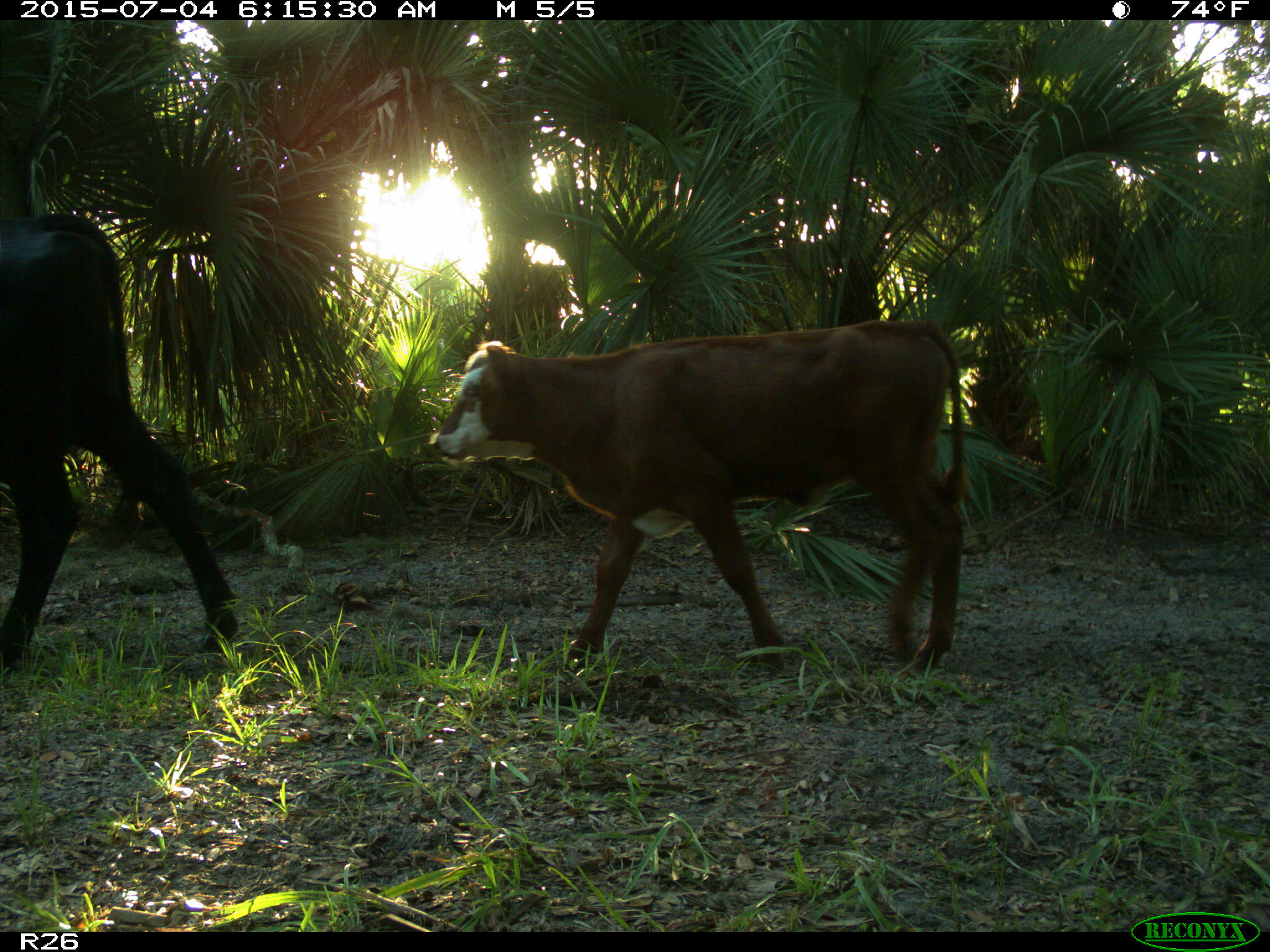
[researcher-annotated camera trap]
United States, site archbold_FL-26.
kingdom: Animalia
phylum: Chordata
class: Mammalia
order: Artiodactyla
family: Bovidae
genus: Bos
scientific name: Bos taurus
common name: domestic cow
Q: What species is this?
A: Bos taurus (domestic cow).